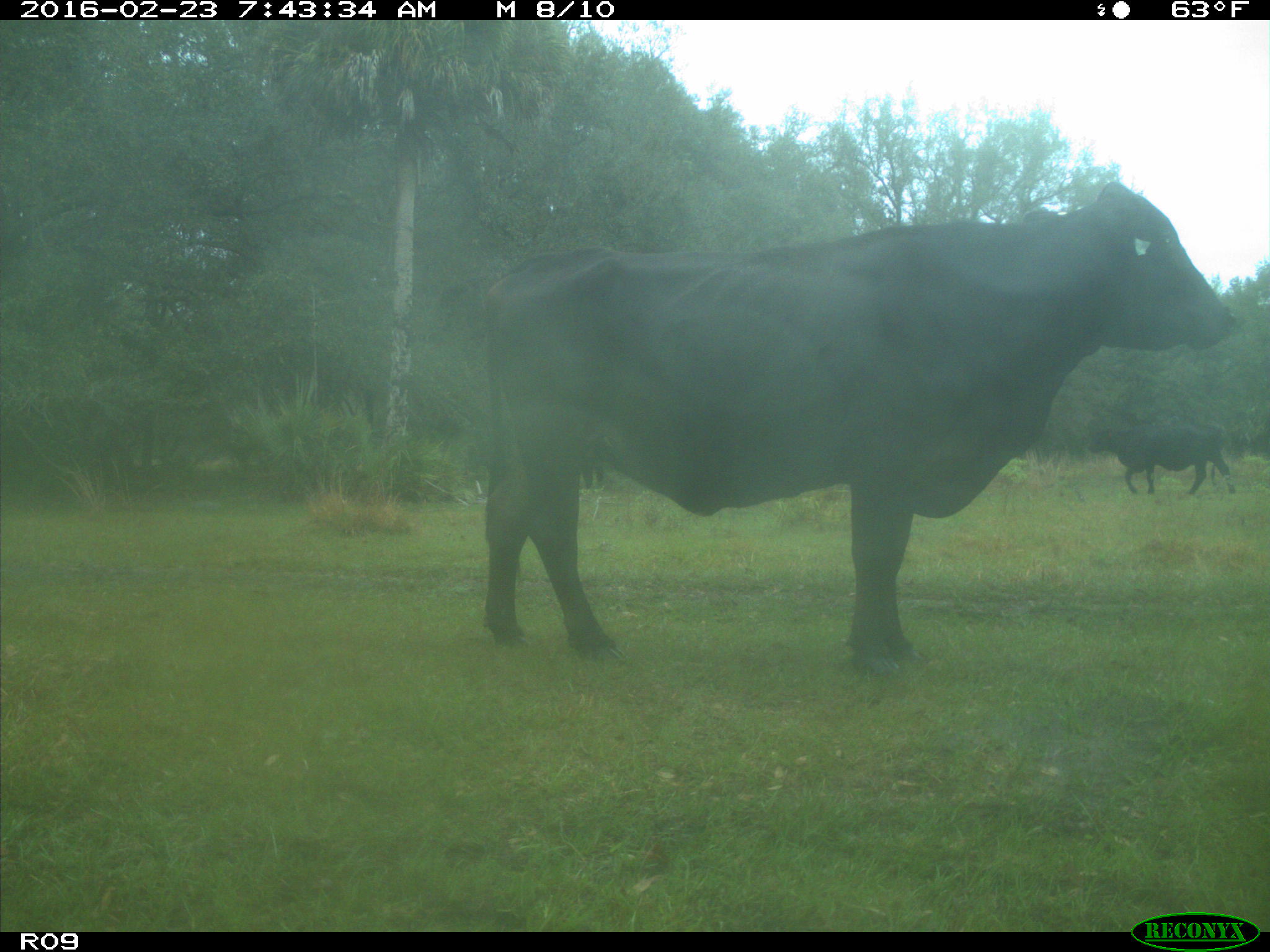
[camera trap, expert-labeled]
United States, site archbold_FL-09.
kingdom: Animalia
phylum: Chordata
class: Mammalia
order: Artiodactyla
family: Bovidae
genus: Bos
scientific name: Bos taurus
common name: domestic cow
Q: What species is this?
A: Bos taurus (domestic cow).